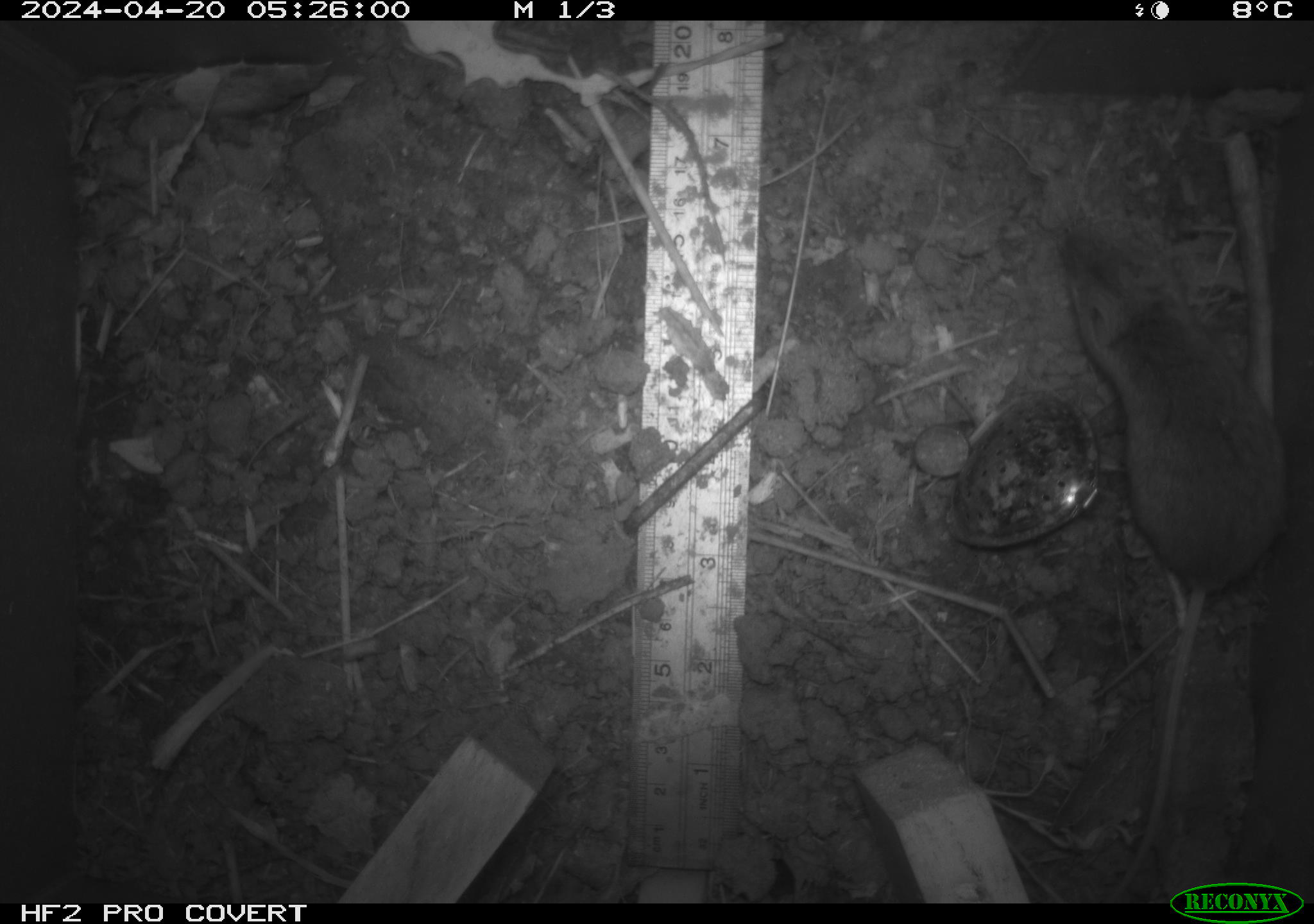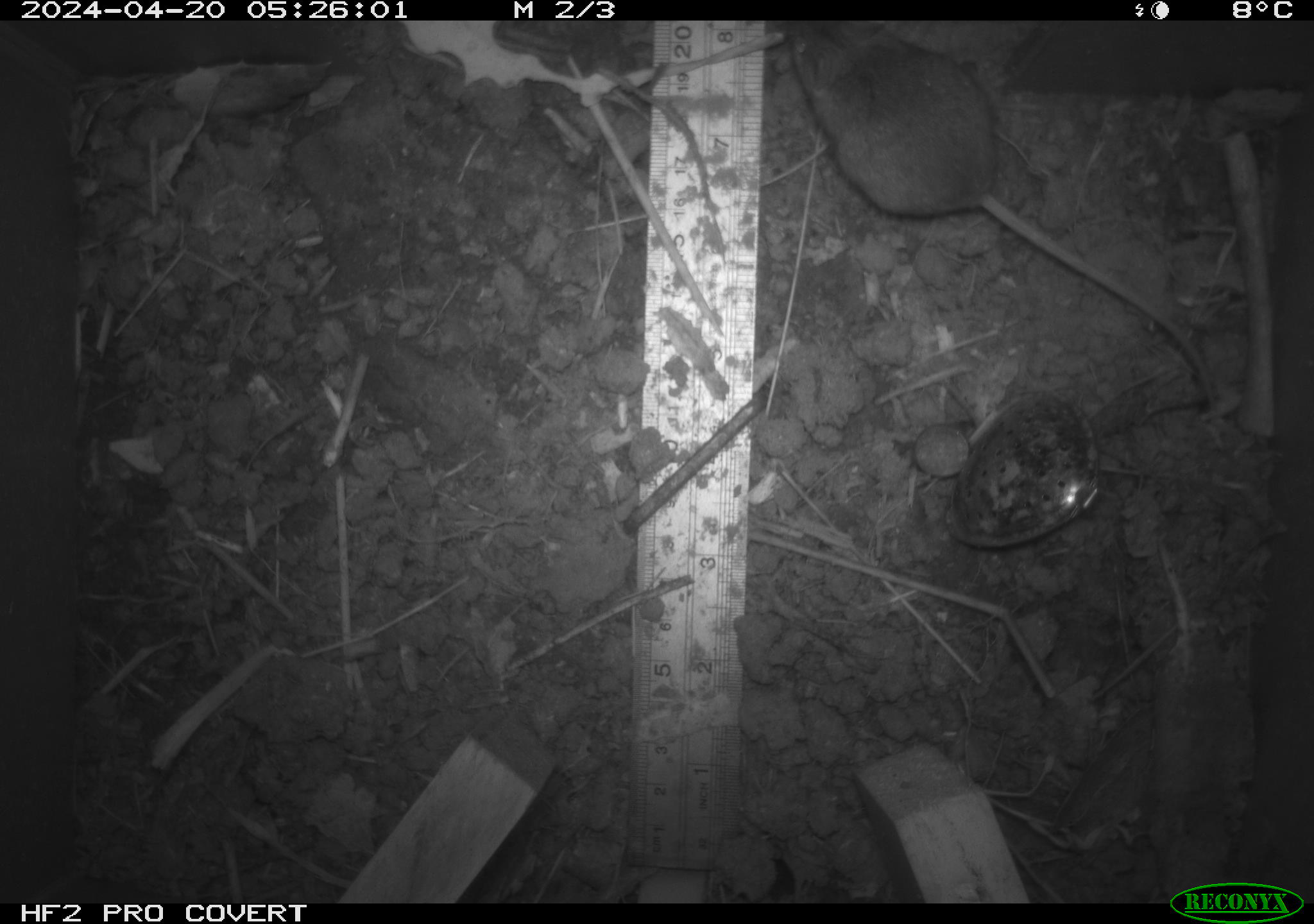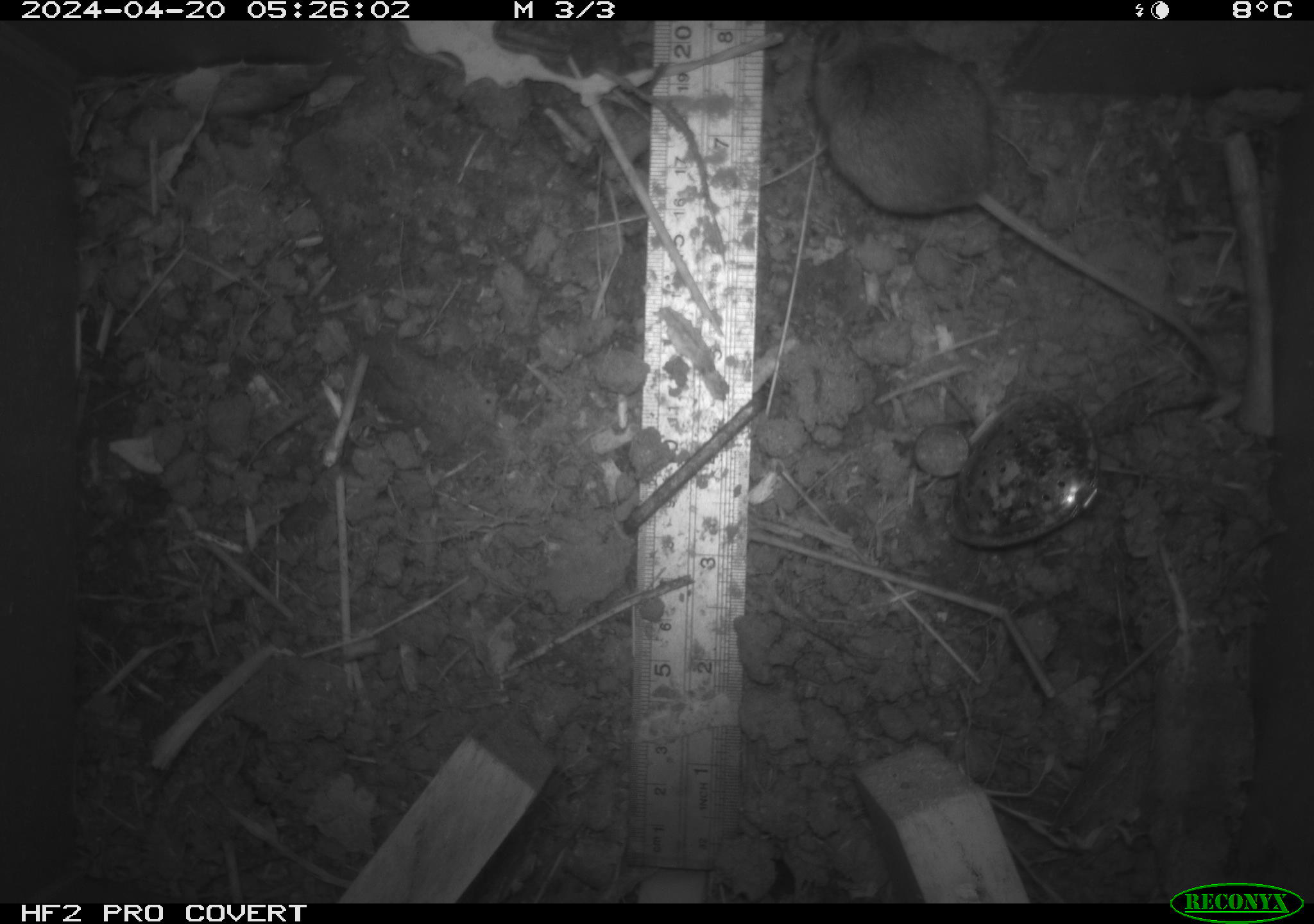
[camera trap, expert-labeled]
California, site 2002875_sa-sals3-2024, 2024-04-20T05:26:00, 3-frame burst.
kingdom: Animalia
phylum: Chordata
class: Mammalia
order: Rodentia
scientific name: Rodentia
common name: rodent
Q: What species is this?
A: Rodent (Rodentia).